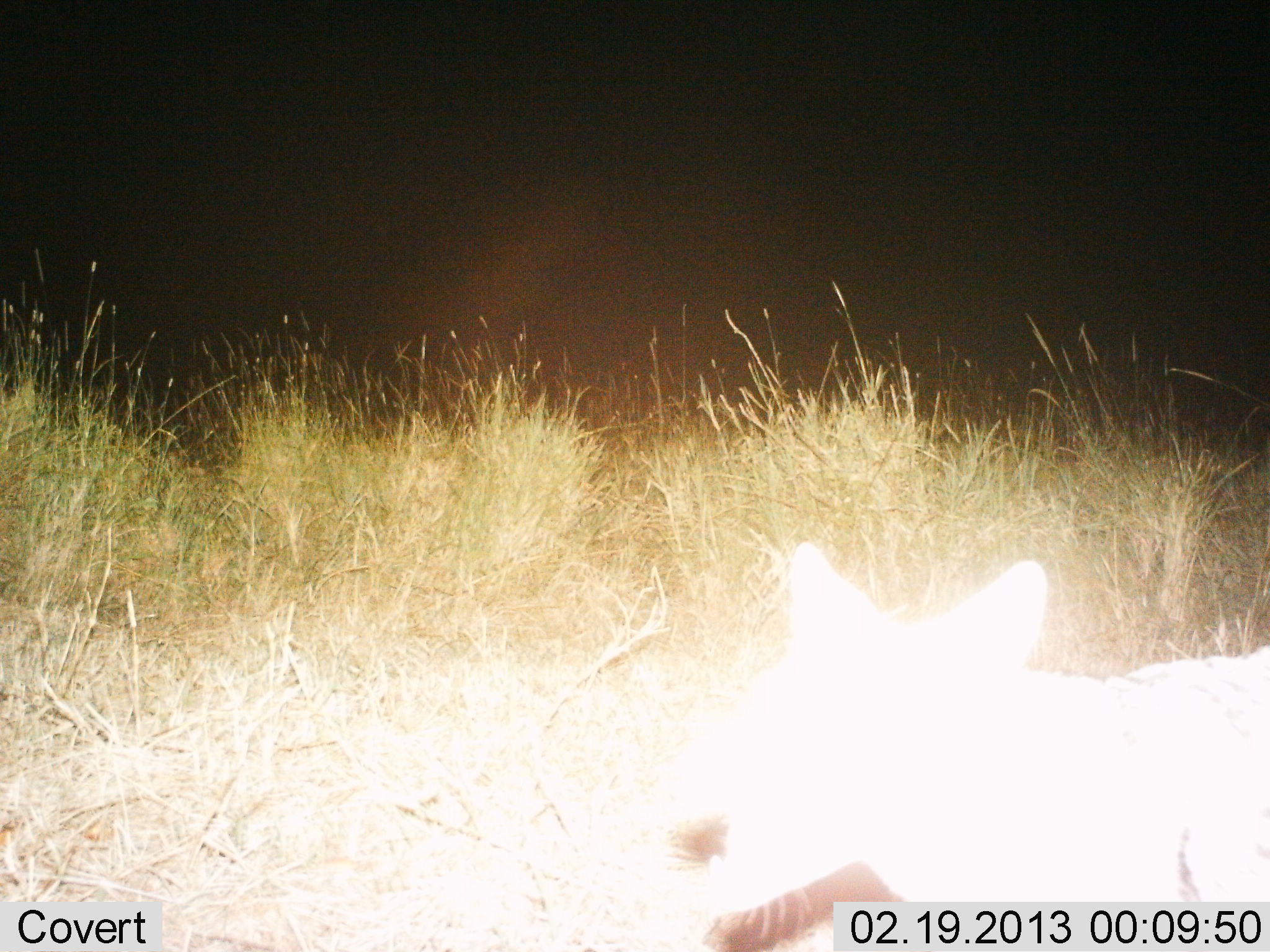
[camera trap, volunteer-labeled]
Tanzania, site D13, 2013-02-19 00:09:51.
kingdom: Animalia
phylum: Chordata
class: Mammalia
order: Carnivora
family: Canidae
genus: Lupulella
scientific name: Lupulella mesomelas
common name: black-backed jackal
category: jackal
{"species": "jackal (black-backed jackal) (Lupulella mesomelas)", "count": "1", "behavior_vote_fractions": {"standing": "67%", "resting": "0%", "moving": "33%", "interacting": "0%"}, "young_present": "0%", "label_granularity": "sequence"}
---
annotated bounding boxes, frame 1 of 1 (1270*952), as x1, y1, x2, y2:
animal: 678, 544, 1270, 952